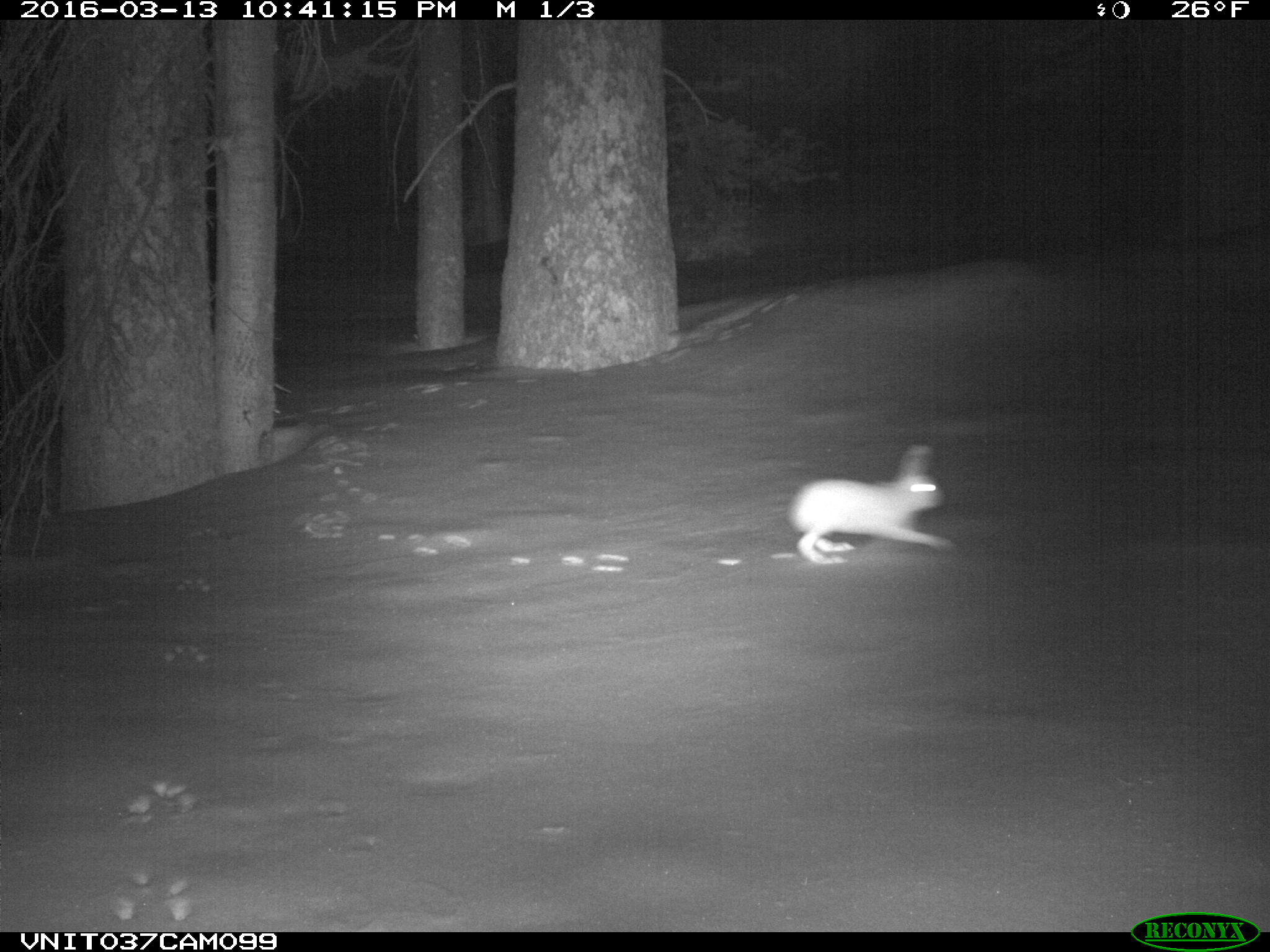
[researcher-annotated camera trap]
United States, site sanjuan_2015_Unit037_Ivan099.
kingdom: Animalia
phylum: Chordata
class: Mammalia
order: Lagomorpha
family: Leporidae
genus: Lepus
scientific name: Lepus americanus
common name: snowshoe hare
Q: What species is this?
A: Lepus americanus (snowshoe hare).